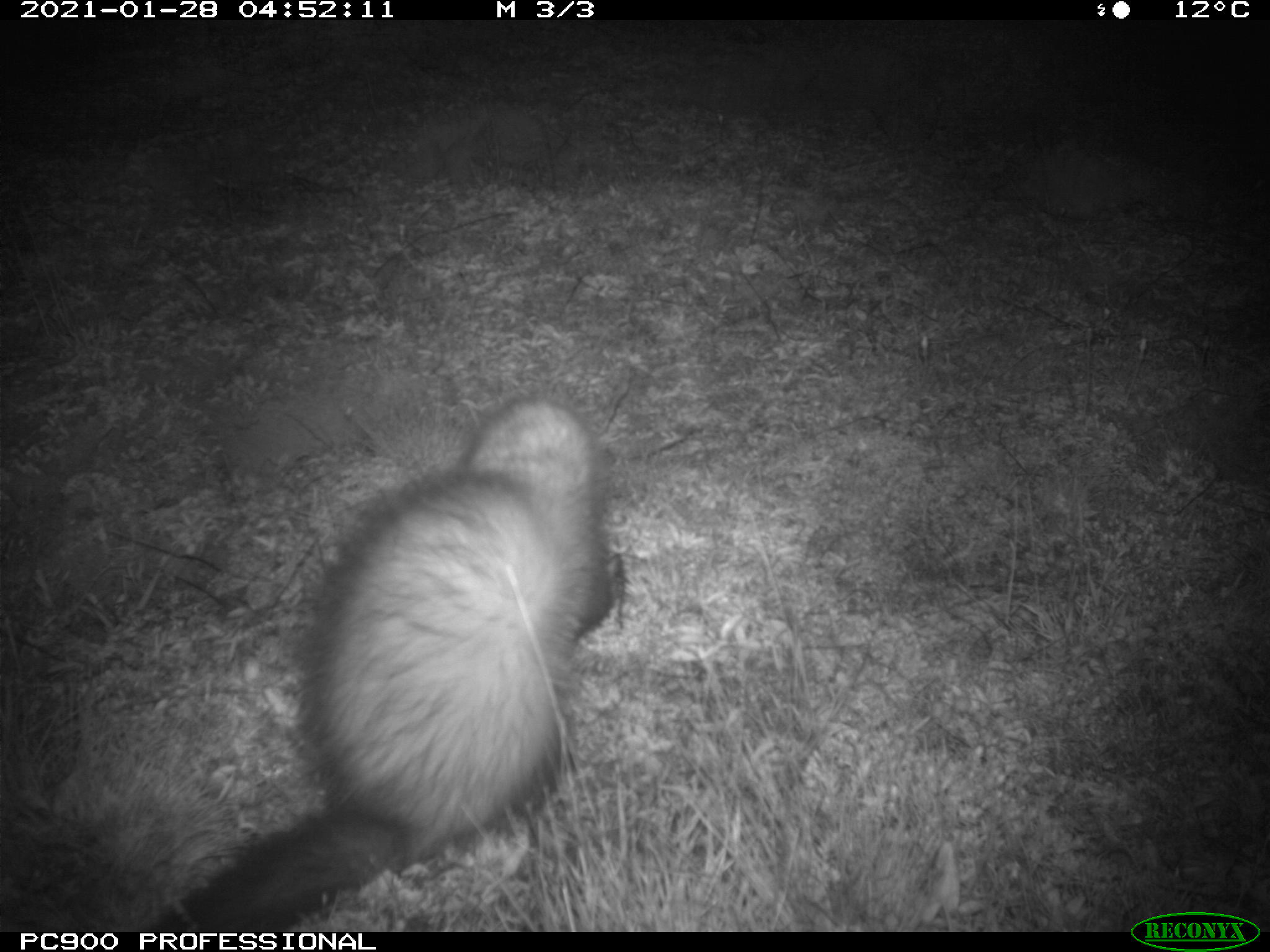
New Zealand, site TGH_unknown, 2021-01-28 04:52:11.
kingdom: Animalia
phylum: Chordata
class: Mammalia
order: Carnivora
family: Mustelidae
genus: Mustela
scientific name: Mustela furo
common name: ferret